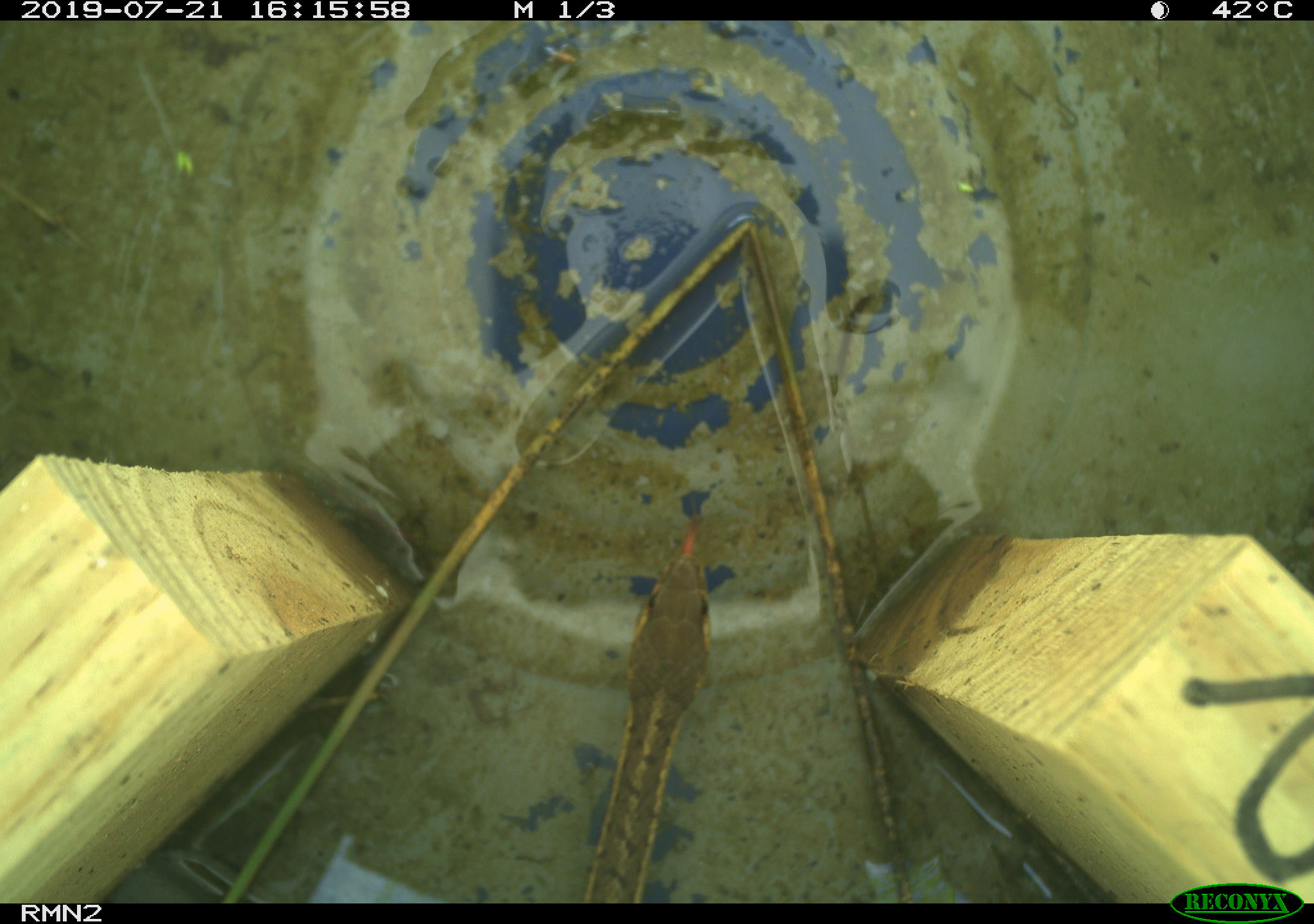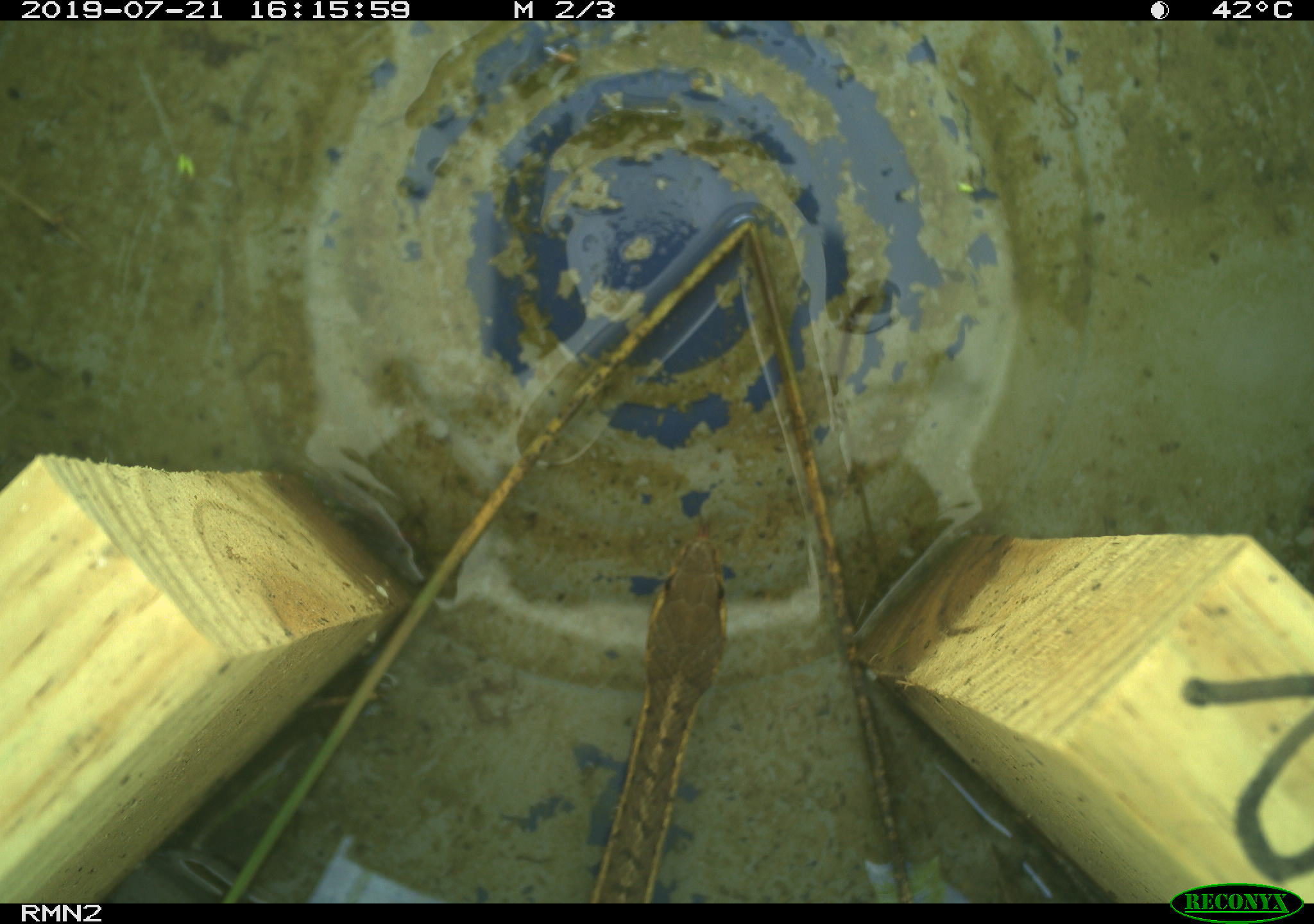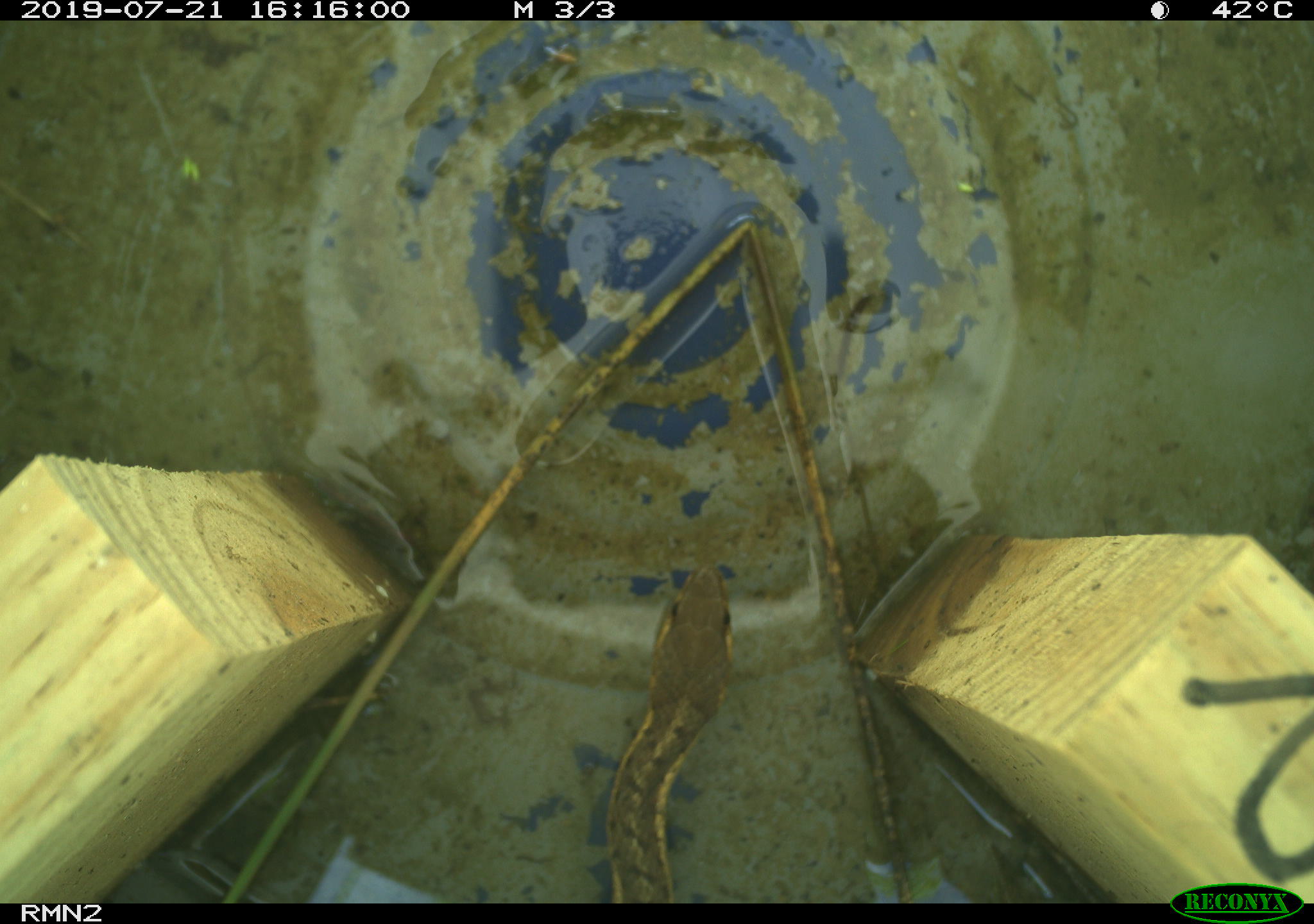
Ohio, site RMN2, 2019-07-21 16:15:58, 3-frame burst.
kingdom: Animalia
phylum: Chordata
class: Reptilia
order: Squamata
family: Colubridae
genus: Thamnophis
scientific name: Thamnophis sirtalis sirtalis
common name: eastern gartersnake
Eastern gartersnake (Thamnophis sirtalis sirtalis).